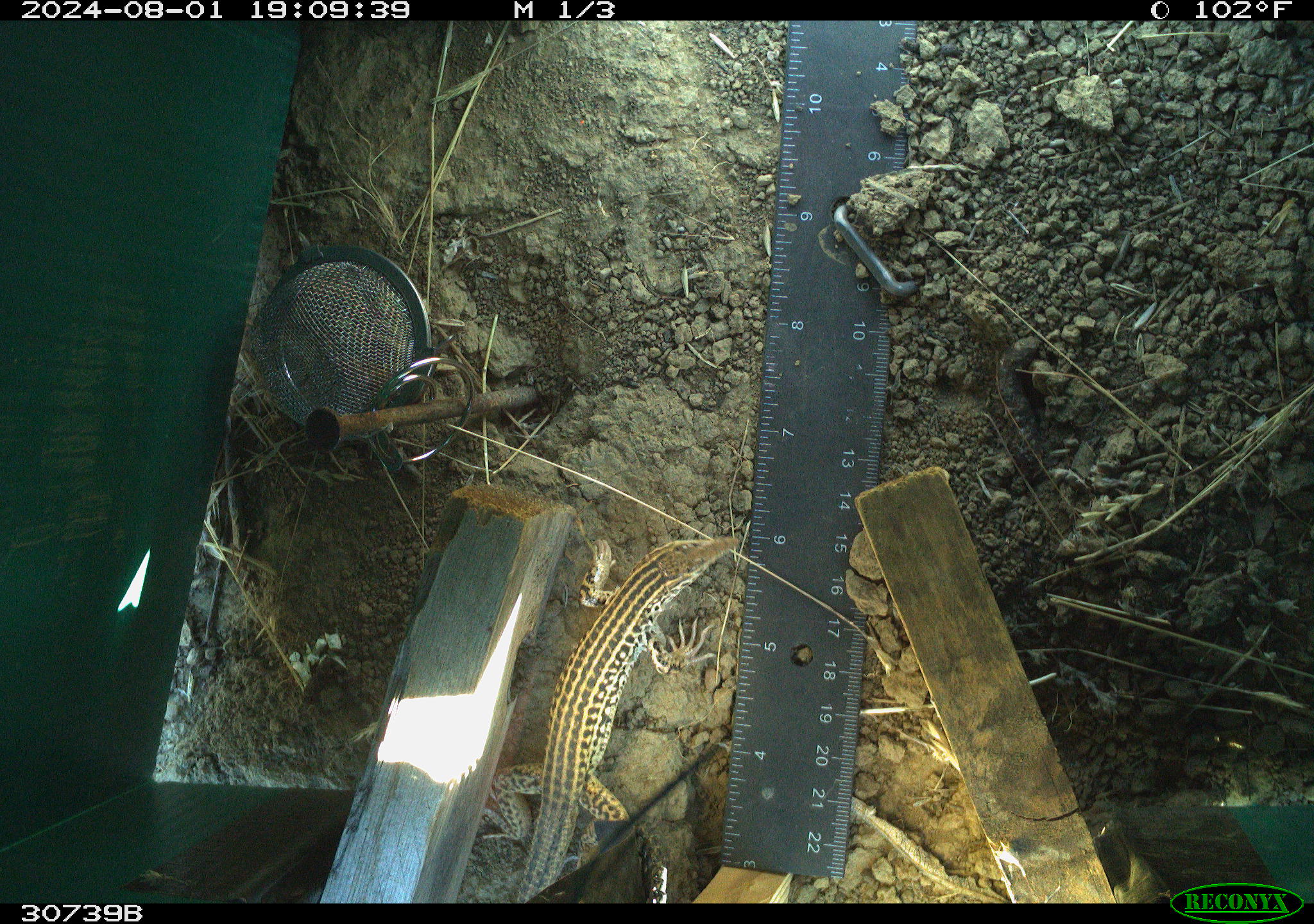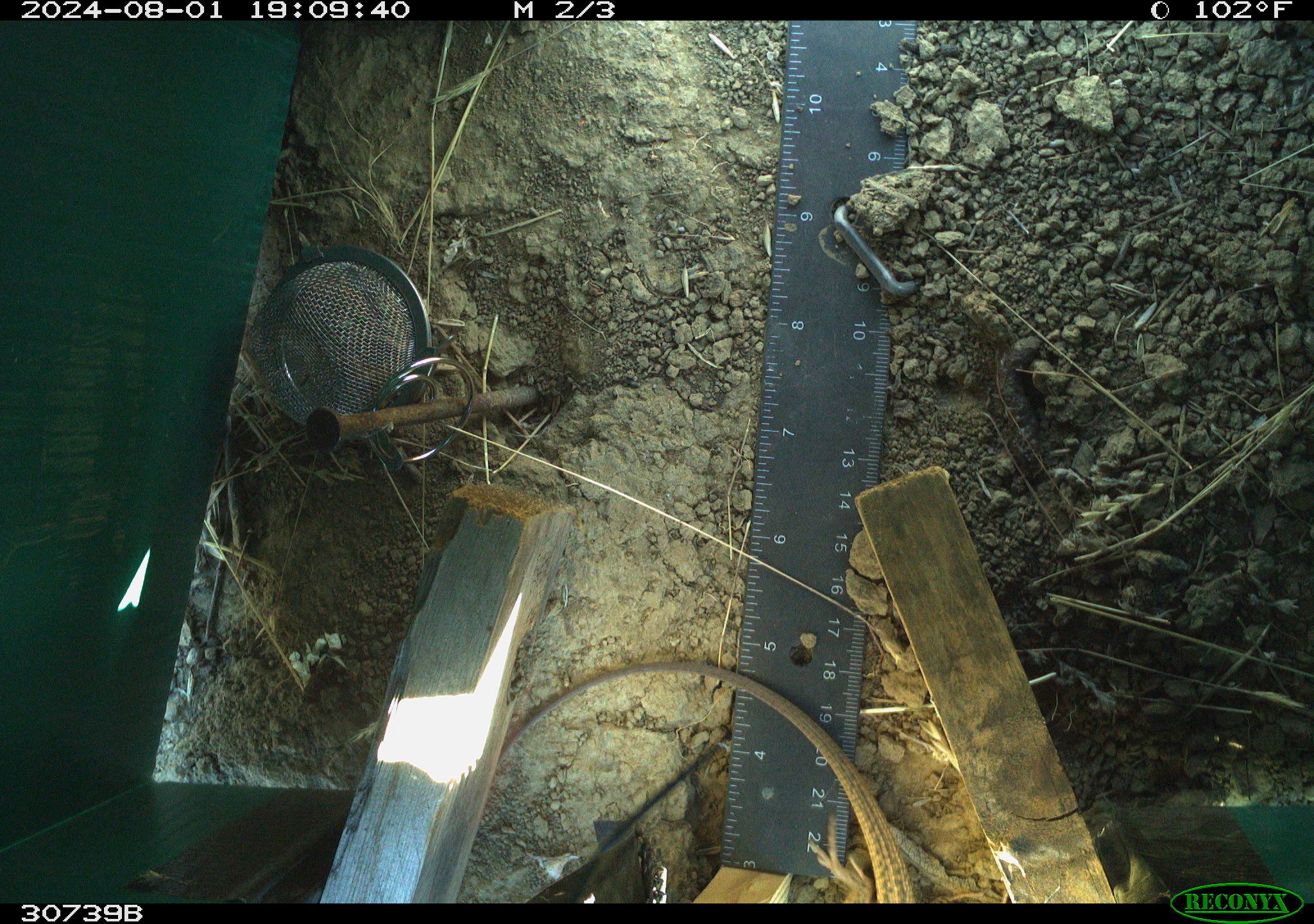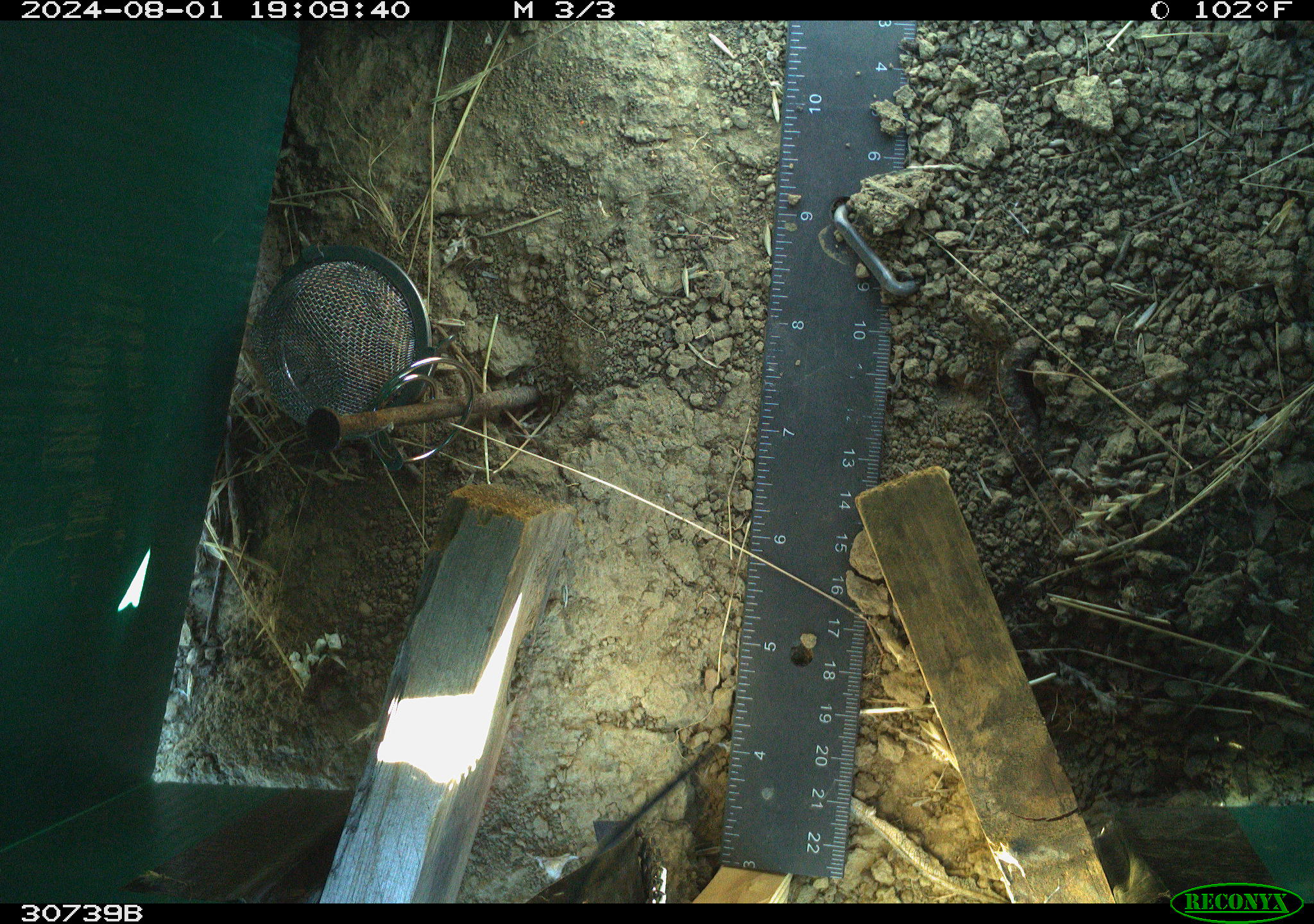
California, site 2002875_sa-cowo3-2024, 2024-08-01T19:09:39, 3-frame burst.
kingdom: Animalia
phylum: Chordata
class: Reptilia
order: Squamata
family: Teiidae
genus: Aspidoscelis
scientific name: Aspidoscelis tigris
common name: western whiptail